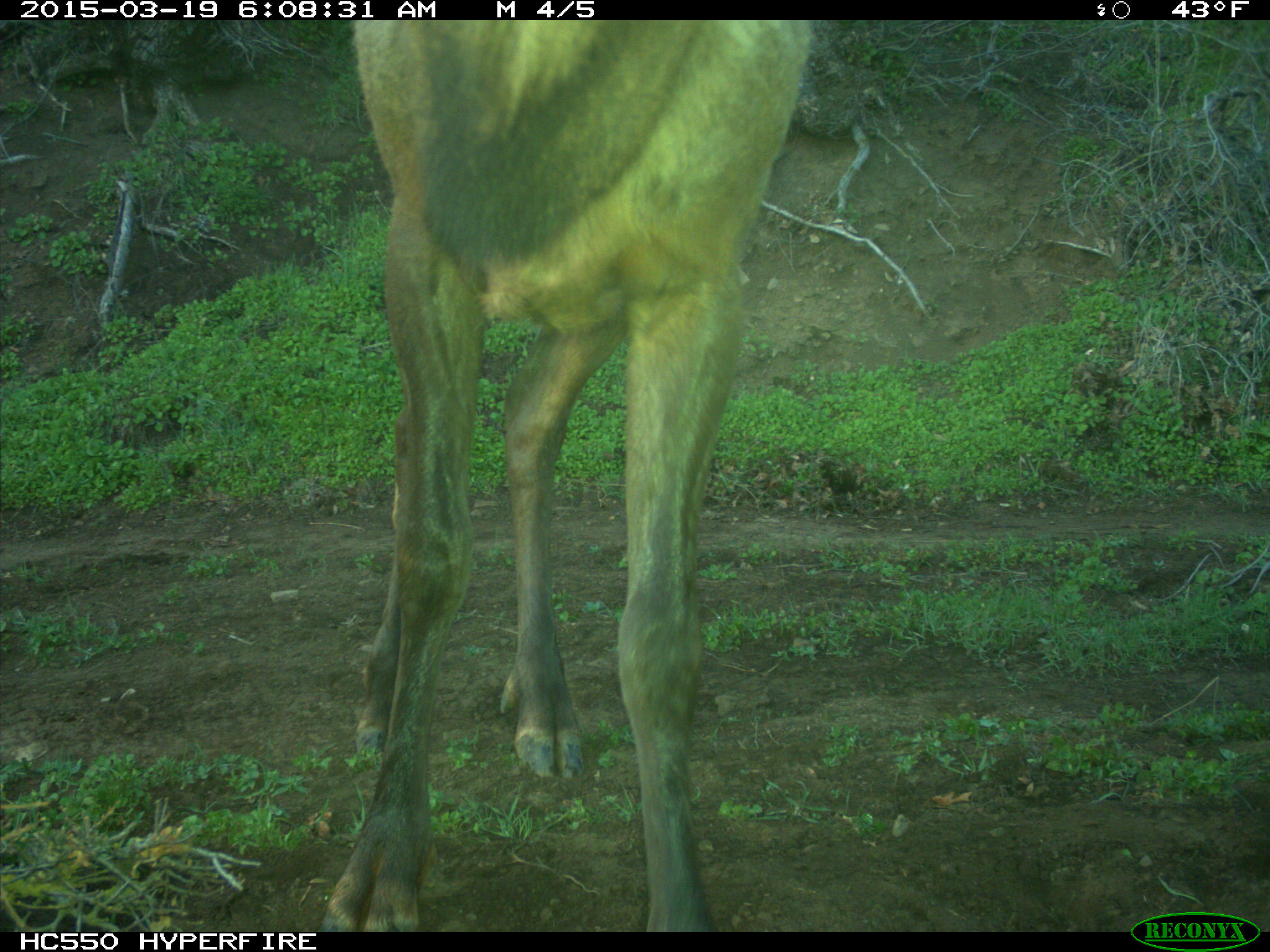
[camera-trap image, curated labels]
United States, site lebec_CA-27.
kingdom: Animalia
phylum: Chordata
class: Mammalia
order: Artiodactyla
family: Cervidae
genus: Cervus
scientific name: Cervus canadensis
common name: elk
Cervus canadensis (elk).